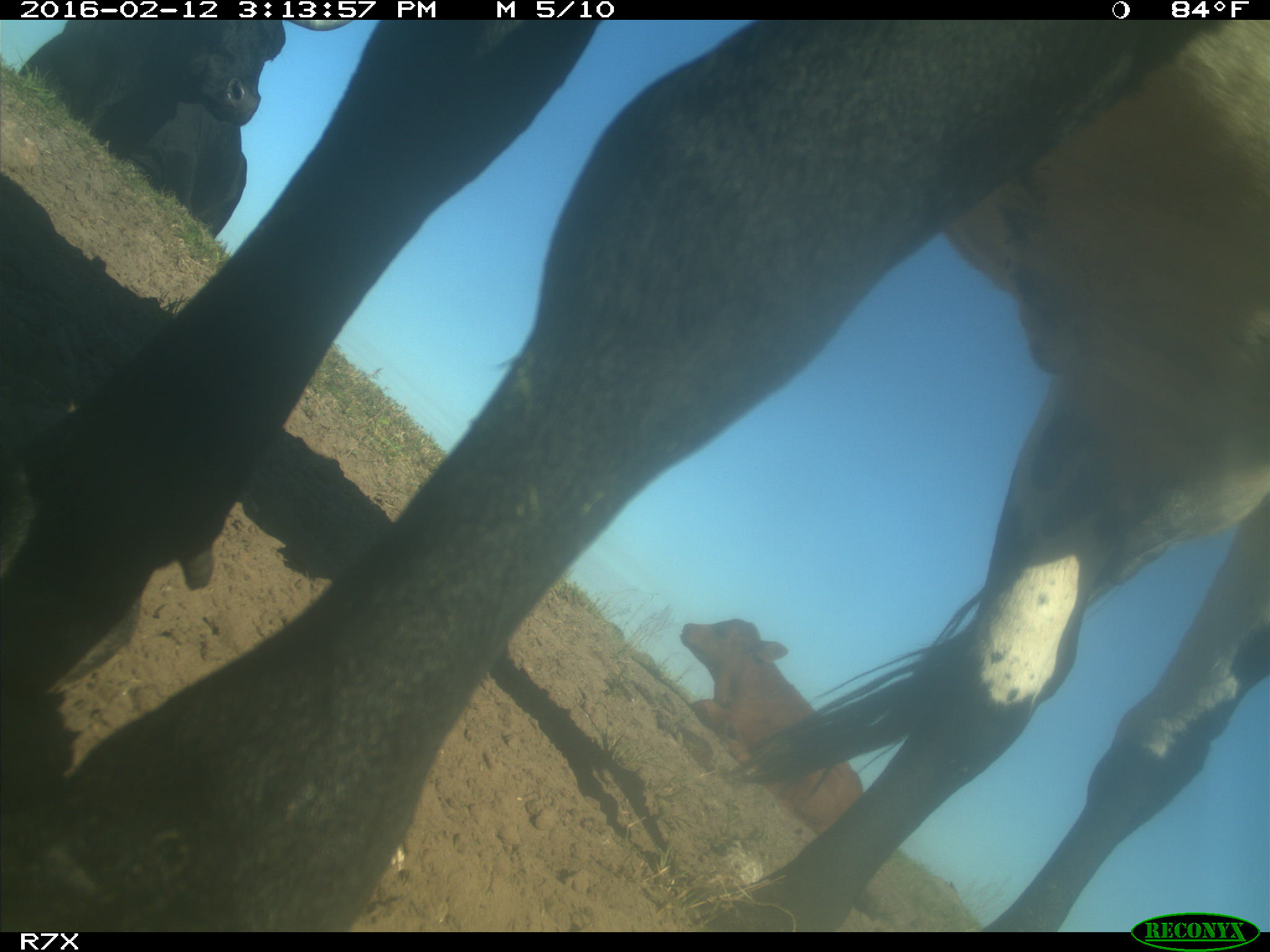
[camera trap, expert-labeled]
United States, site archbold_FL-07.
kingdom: Animalia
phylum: Chordata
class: Mammalia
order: Artiodactyla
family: Bovidae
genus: Bos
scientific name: Bos taurus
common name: domestic cow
Bos taurus (domestic cow).